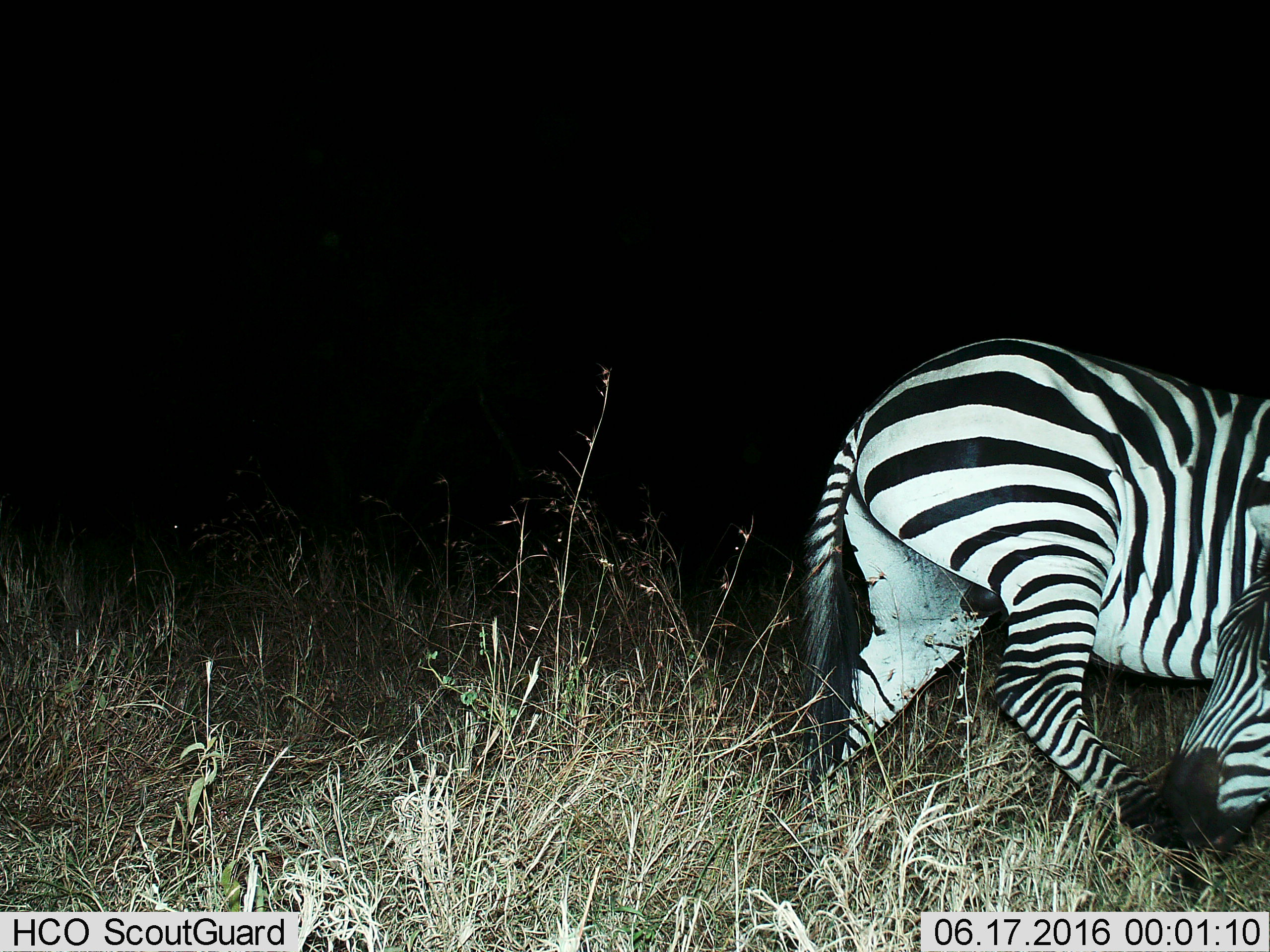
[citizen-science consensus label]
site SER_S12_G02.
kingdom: Animalia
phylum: Chordata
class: Mammalia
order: Perissodactyla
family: Equidae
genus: Equus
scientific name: Equus quagga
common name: plains zebra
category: zebraplains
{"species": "zebraplains (plains zebra) (Equus quagga)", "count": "1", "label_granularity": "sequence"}